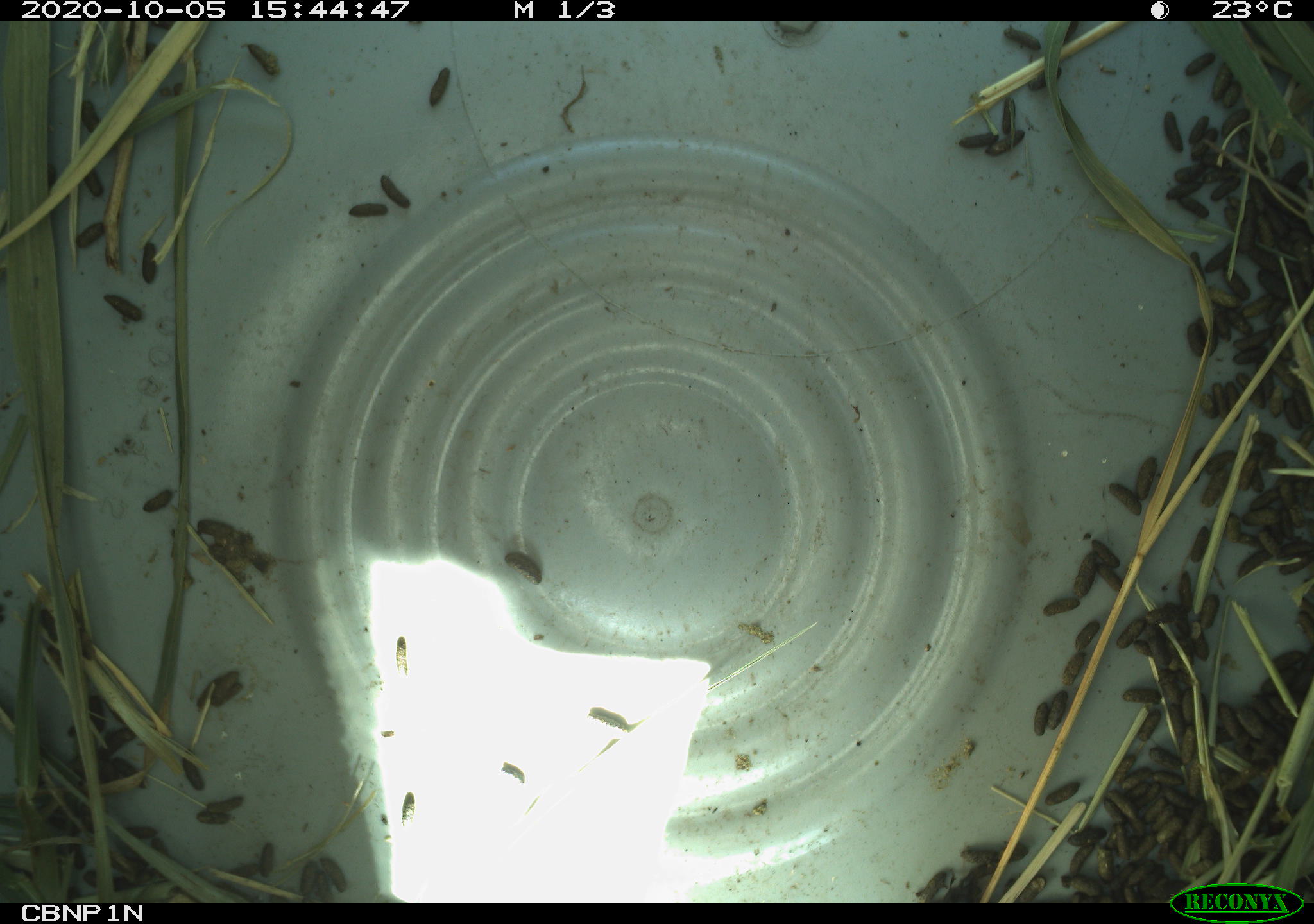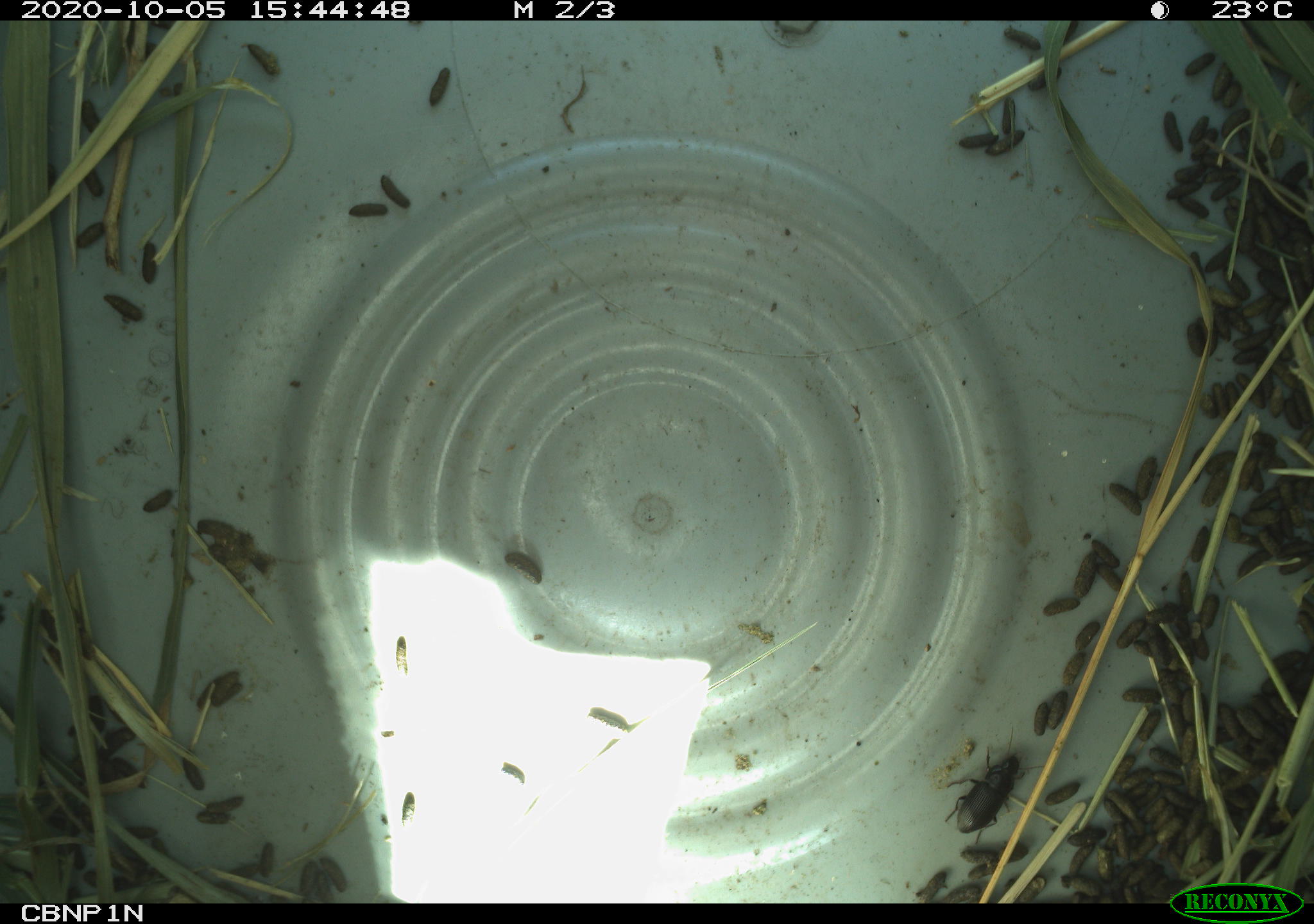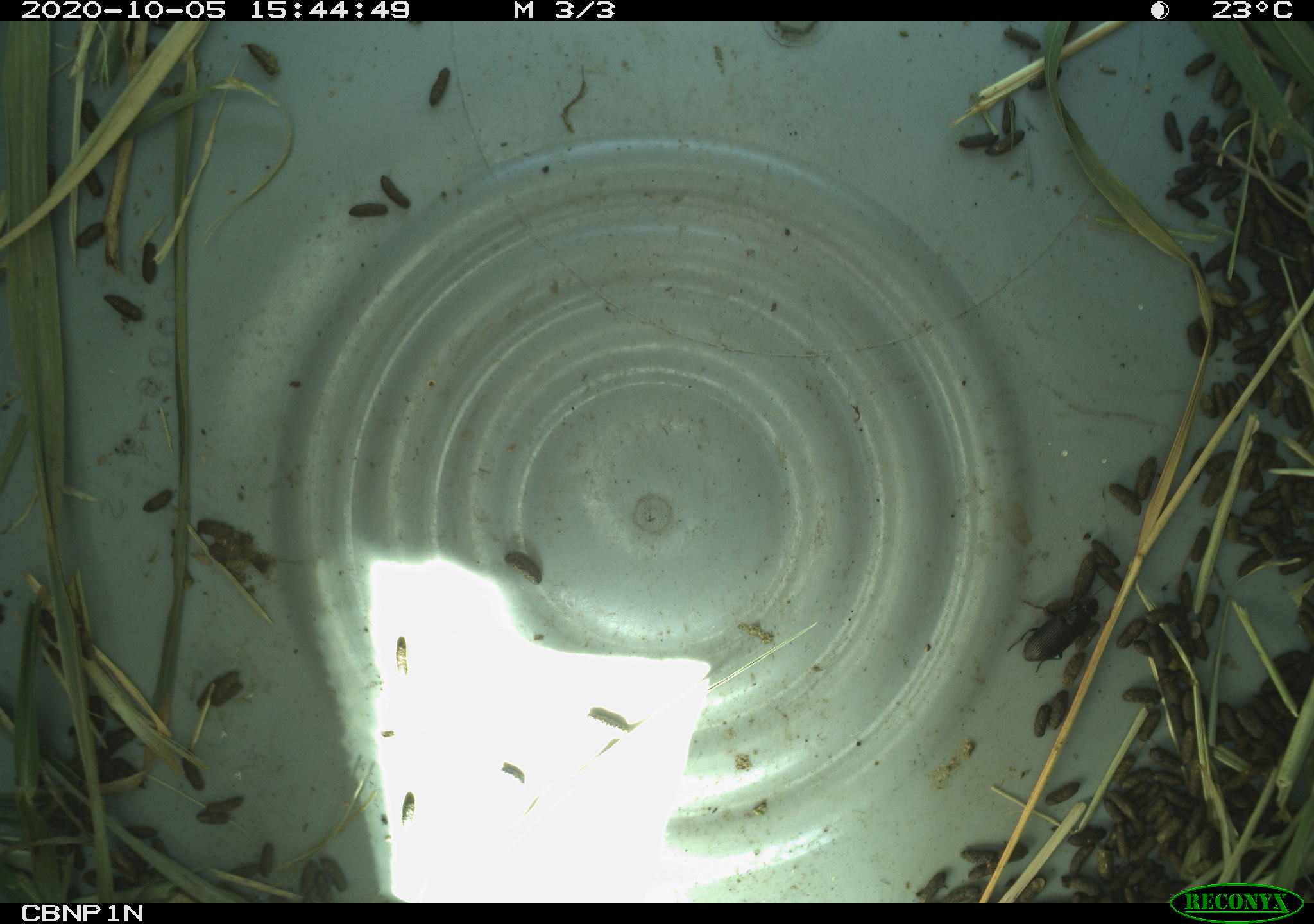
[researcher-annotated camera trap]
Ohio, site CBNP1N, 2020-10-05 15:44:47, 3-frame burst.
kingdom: Animalia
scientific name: Animalia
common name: animal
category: invertebrate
Invertebrate (animal) (Animalia).